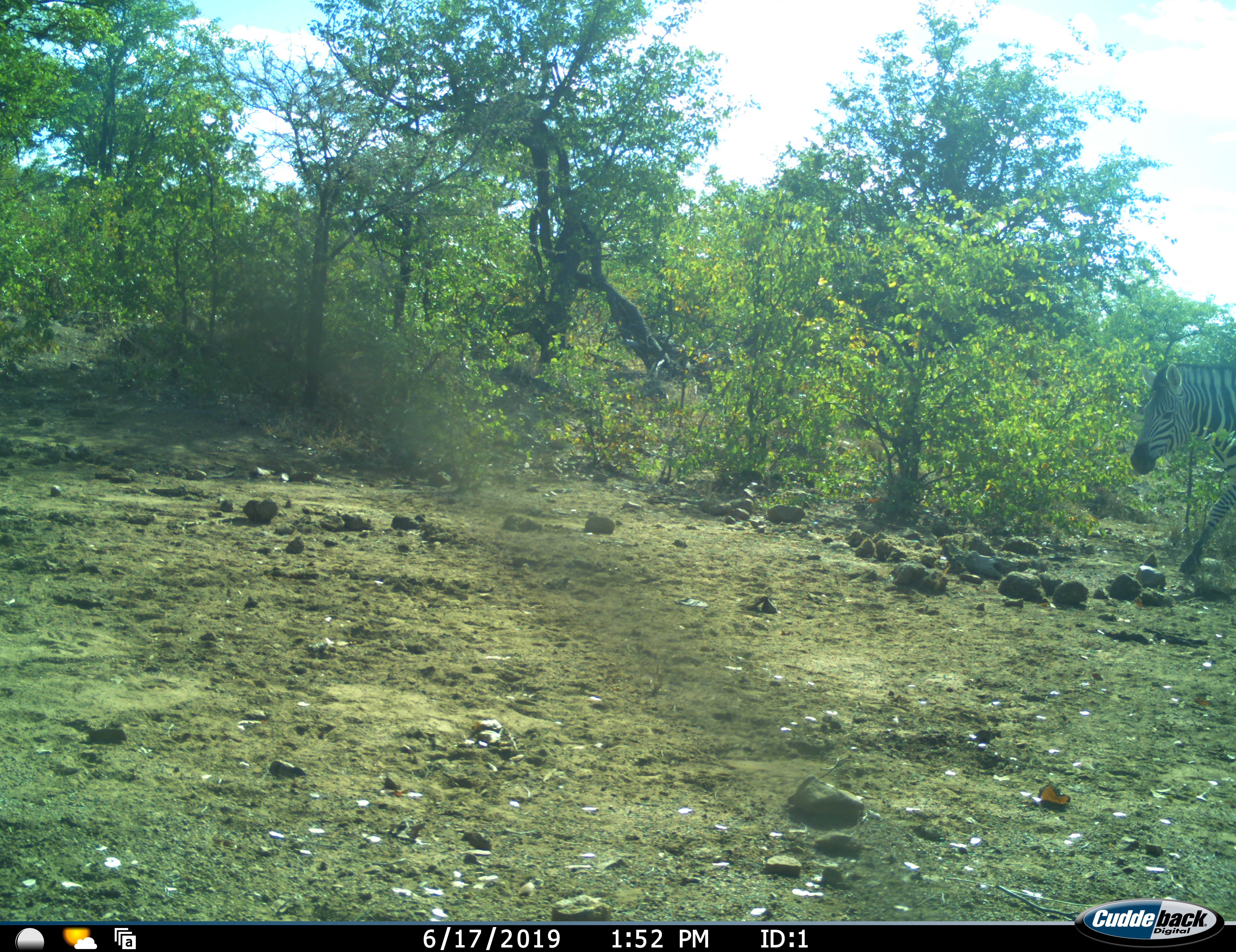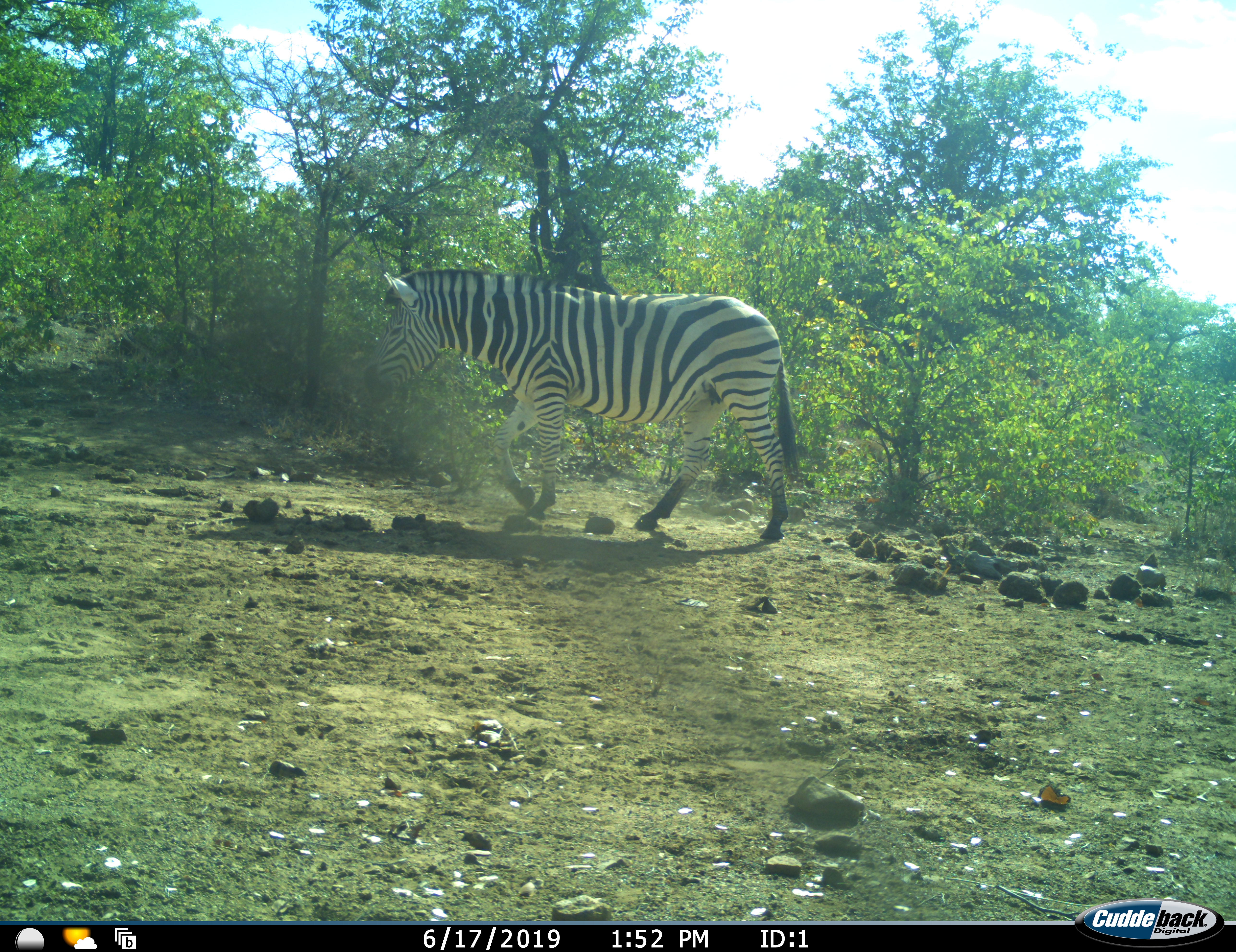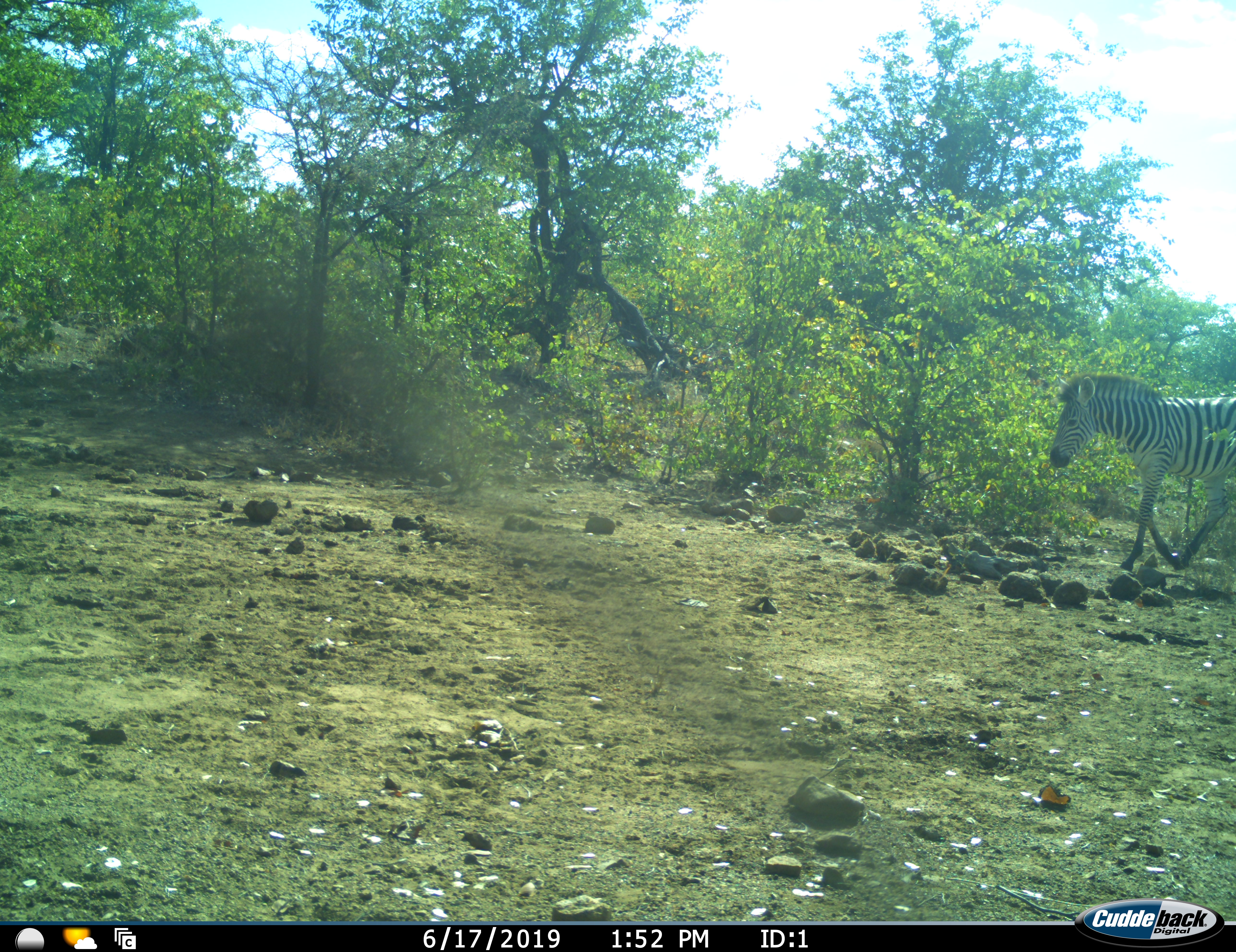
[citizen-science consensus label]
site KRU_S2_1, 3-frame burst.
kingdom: Animalia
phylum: Chordata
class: Mammalia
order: Perissodactyla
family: Equidae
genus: Equus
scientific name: Equus quagga burchellii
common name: burchell's zebra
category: zebraburchells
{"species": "zebraburchells (burchell's zebra) (Equus quagga burchellii)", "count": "2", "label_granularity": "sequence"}